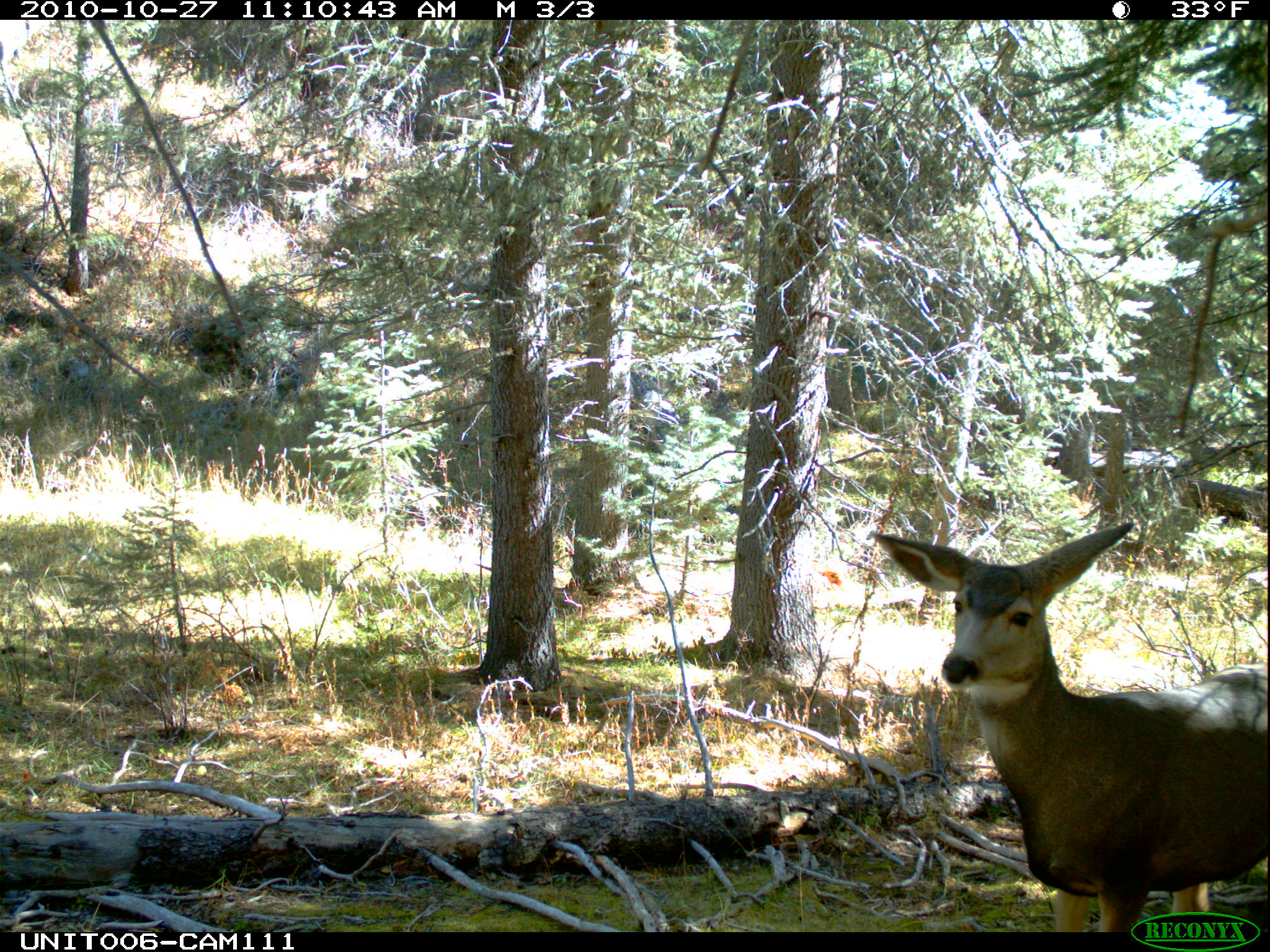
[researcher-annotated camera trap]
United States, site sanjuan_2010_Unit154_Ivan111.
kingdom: Animalia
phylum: Chordata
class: Mammalia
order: Artiodactyla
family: Cervidae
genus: Odocoileus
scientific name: Odocoileus hemionus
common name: mule deer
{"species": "Odocoileus hemionus (mule deer)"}